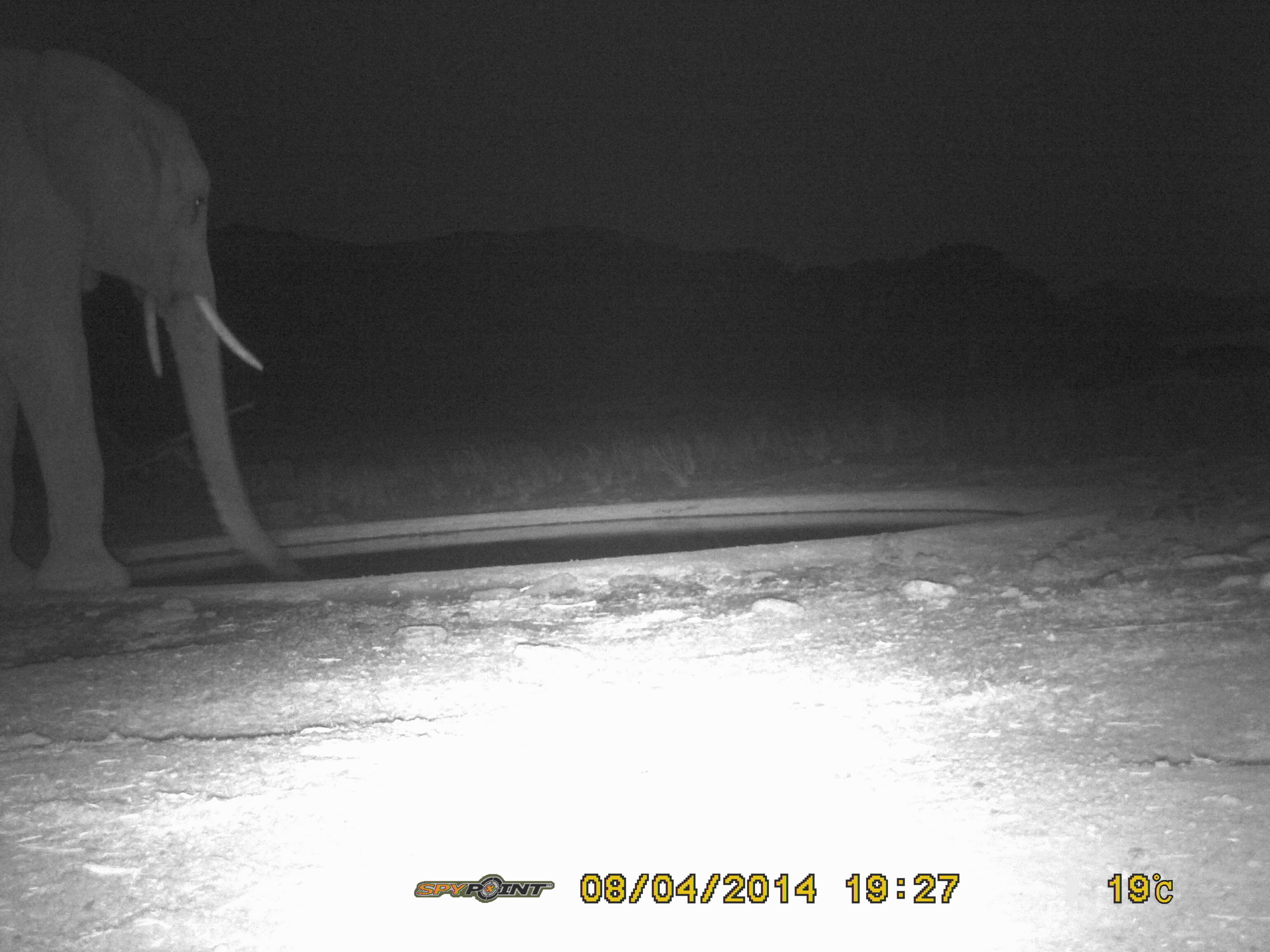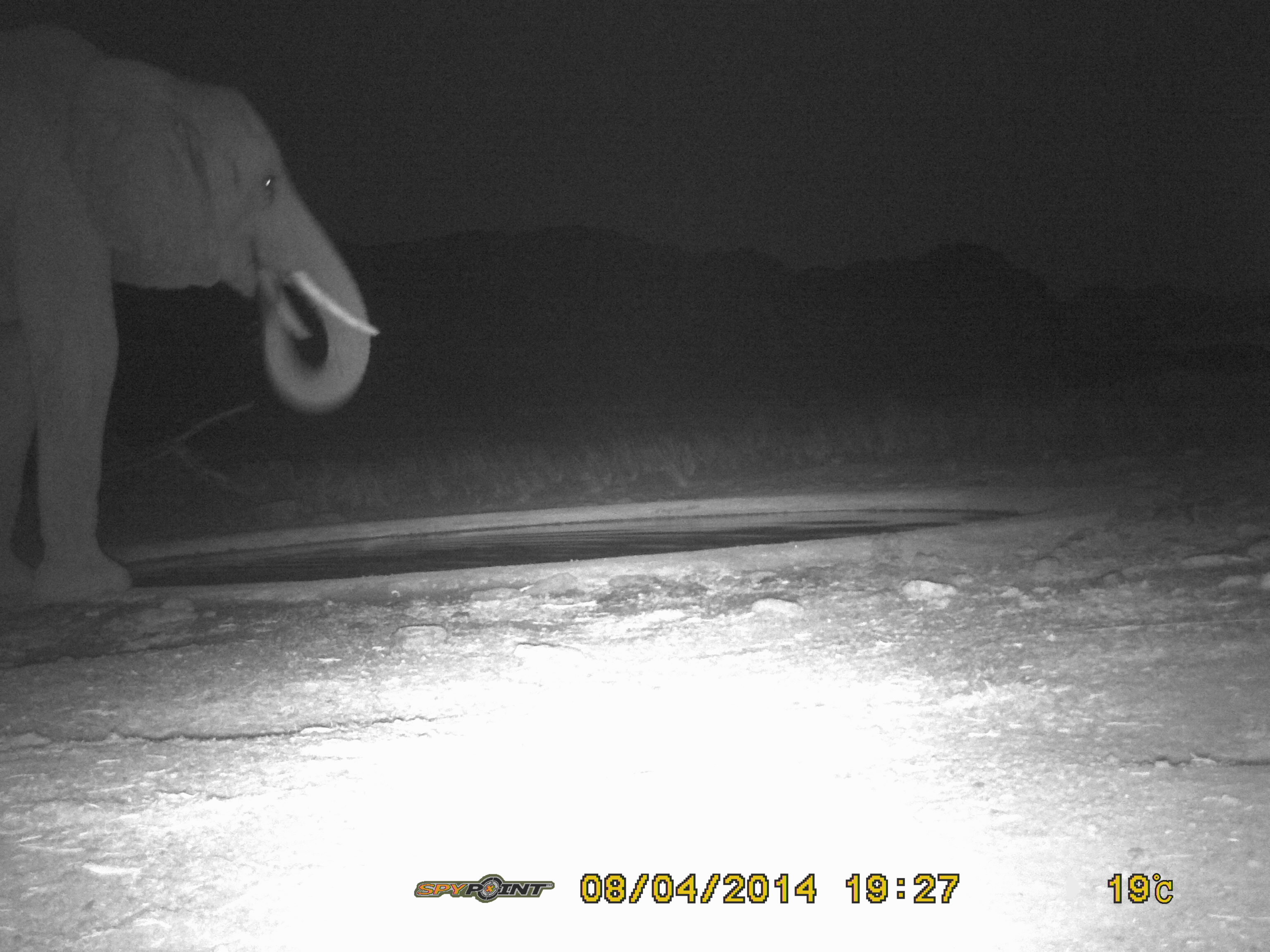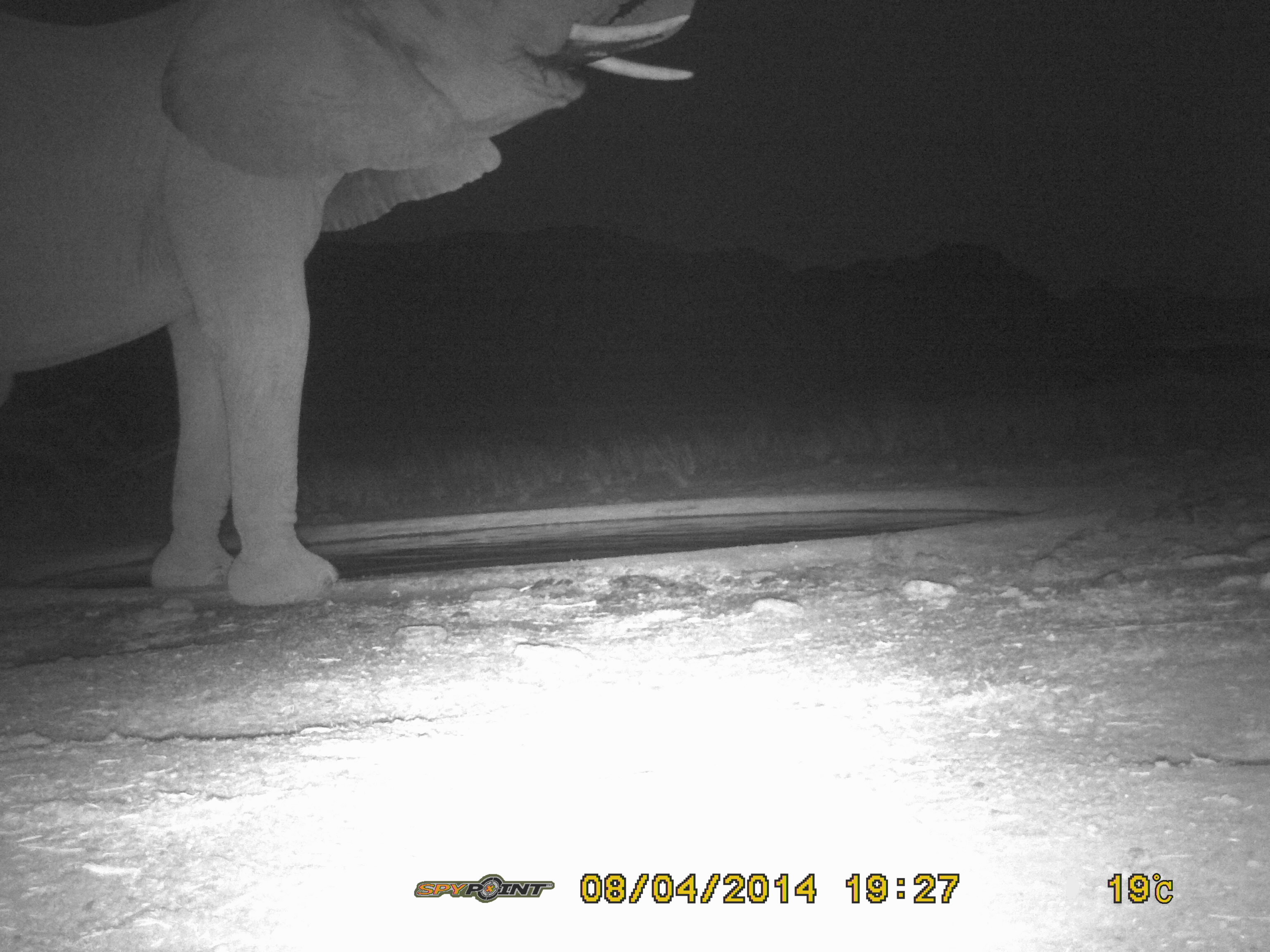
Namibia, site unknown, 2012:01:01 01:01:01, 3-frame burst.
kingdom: Animalia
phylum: Chordata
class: Mammalia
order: Proboscidea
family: Elephantidae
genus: Loxodonta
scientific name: Loxodonta africana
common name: african elephant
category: loxodanta africana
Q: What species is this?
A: Loxodanta africana (african elephant) (Loxodonta africana).